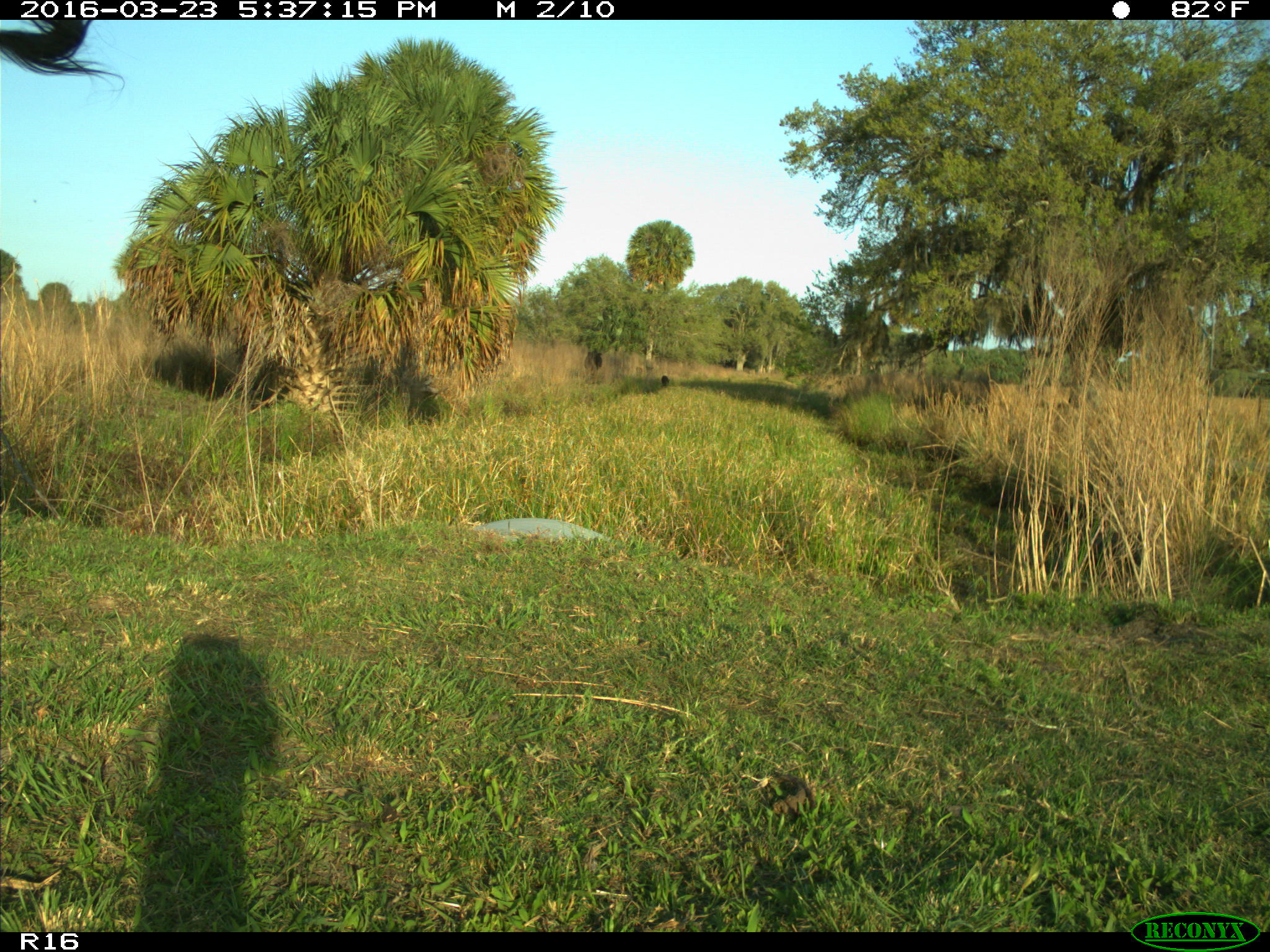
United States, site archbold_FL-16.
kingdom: Animalia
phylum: Chordata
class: Mammalia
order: Artiodactyla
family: Bovidae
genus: Bos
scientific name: Bos taurus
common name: domestic cow